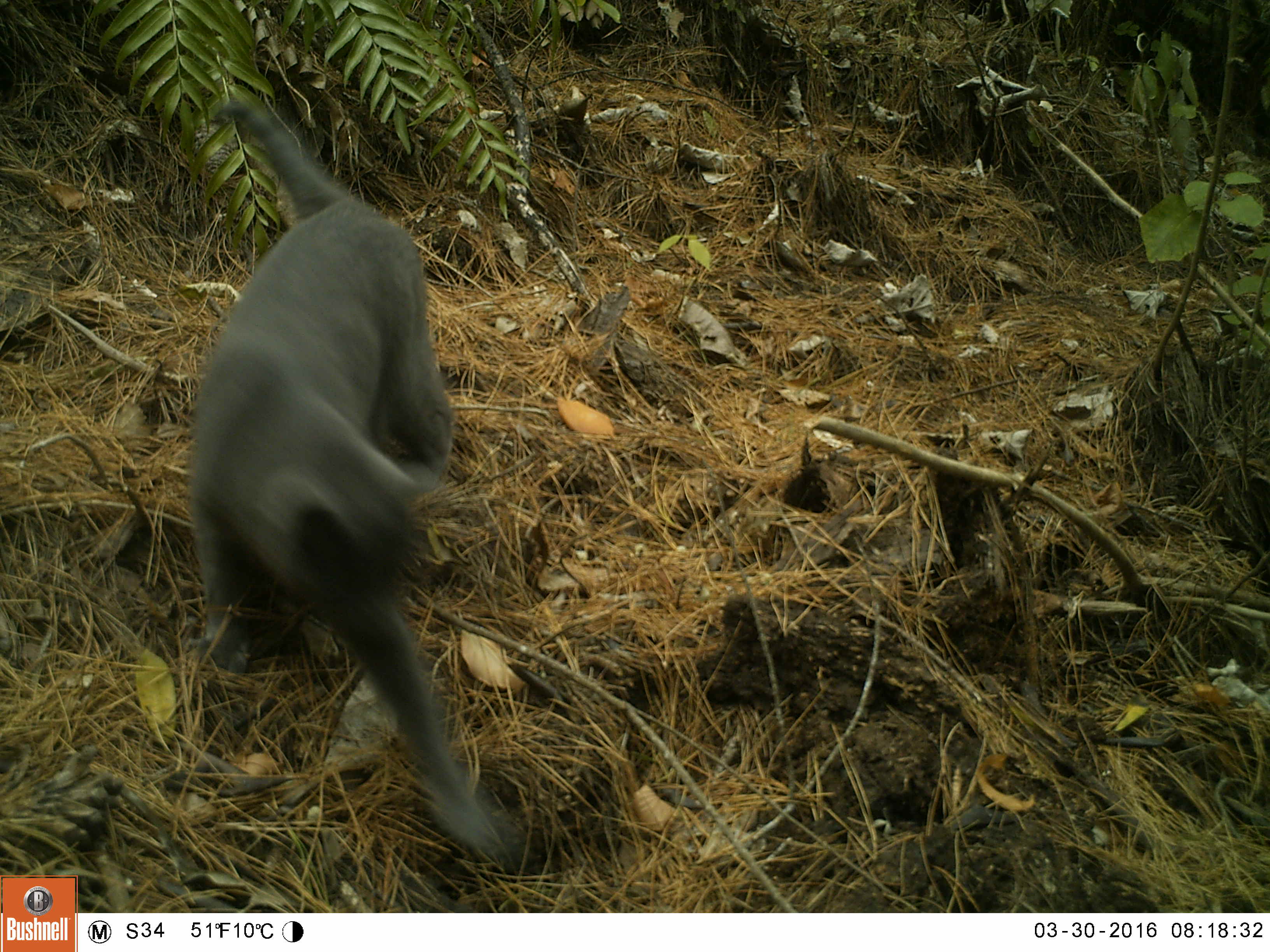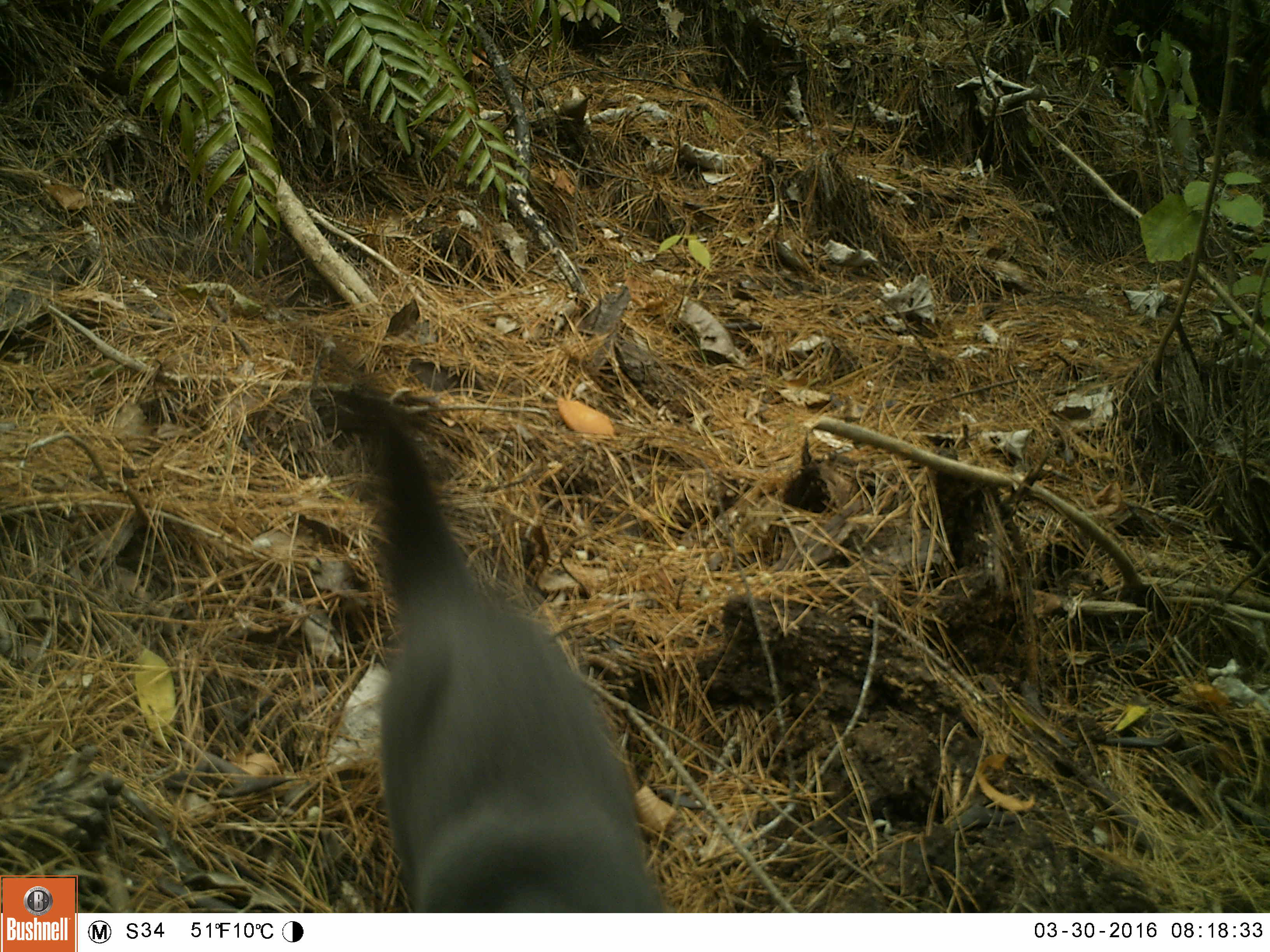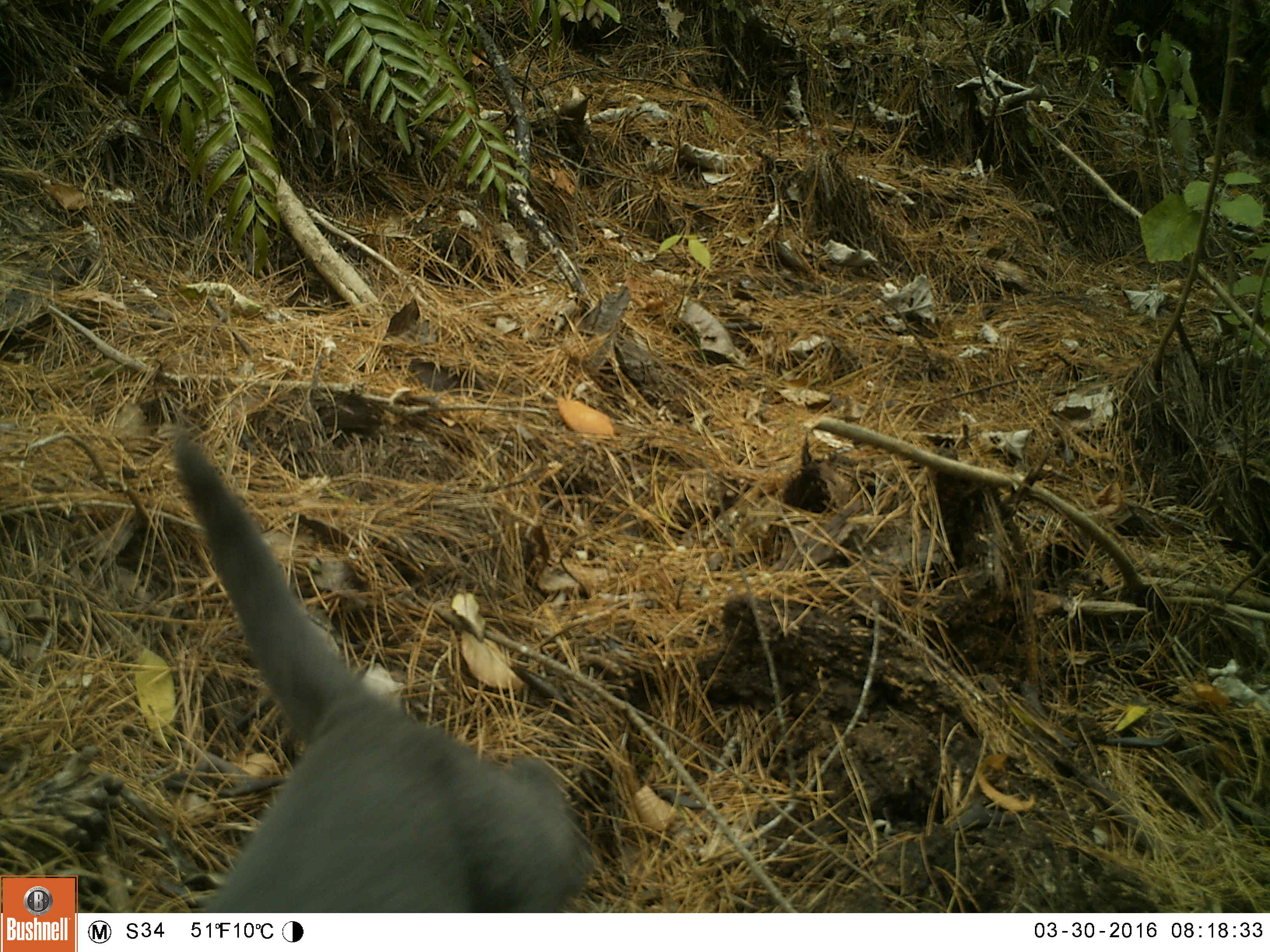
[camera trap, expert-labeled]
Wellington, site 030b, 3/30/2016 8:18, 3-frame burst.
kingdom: Animalia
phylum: Chordata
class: Mammalia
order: Carnivora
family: Felidae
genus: Felis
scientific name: Felis catus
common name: cat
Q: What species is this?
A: Cat (Felis catus).